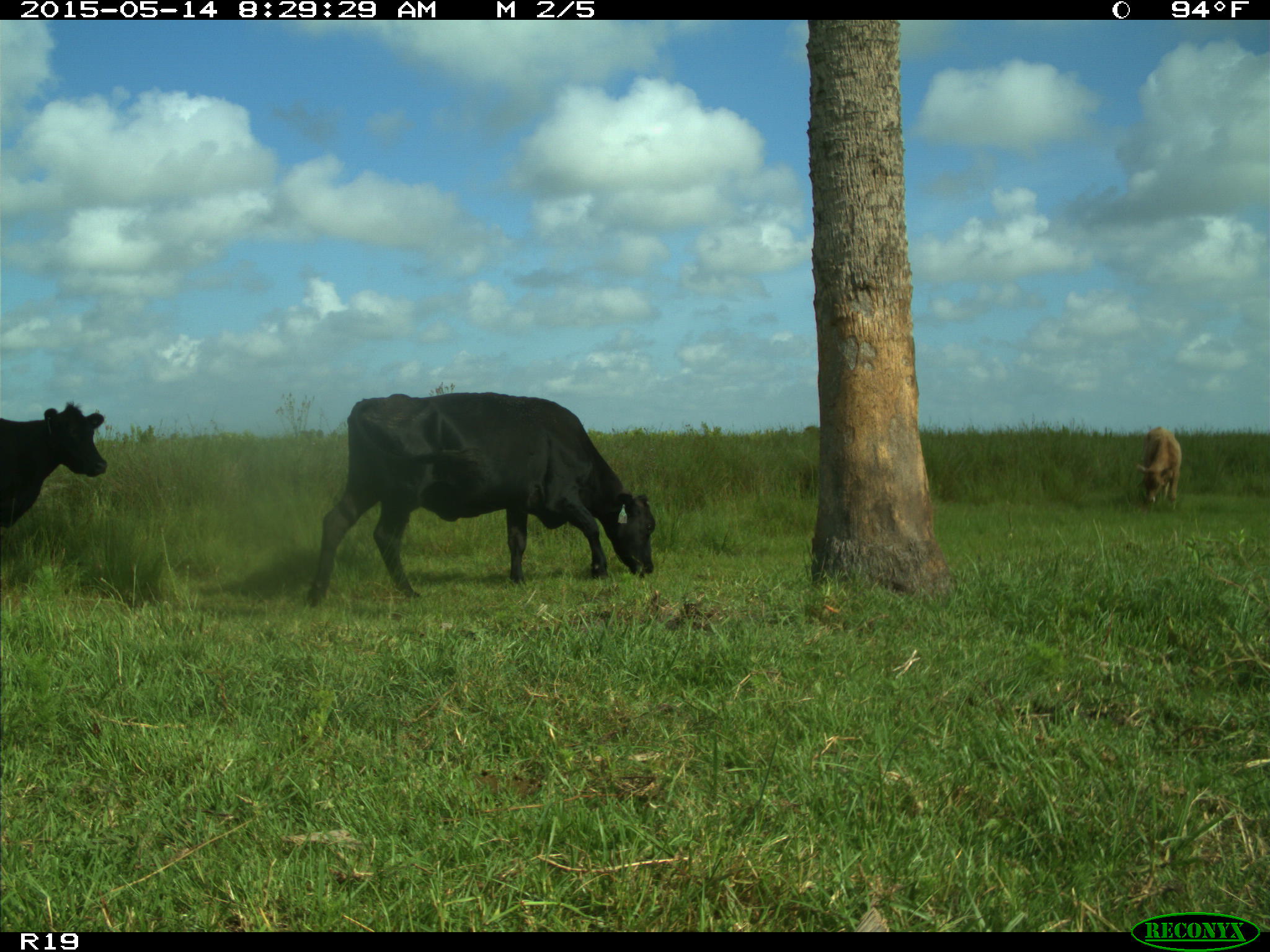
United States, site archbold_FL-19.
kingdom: Animalia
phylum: Chordata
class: Mammalia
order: Artiodactyla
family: Bovidae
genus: Bos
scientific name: Bos taurus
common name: domestic cow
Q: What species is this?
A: Bos taurus (domestic cow).